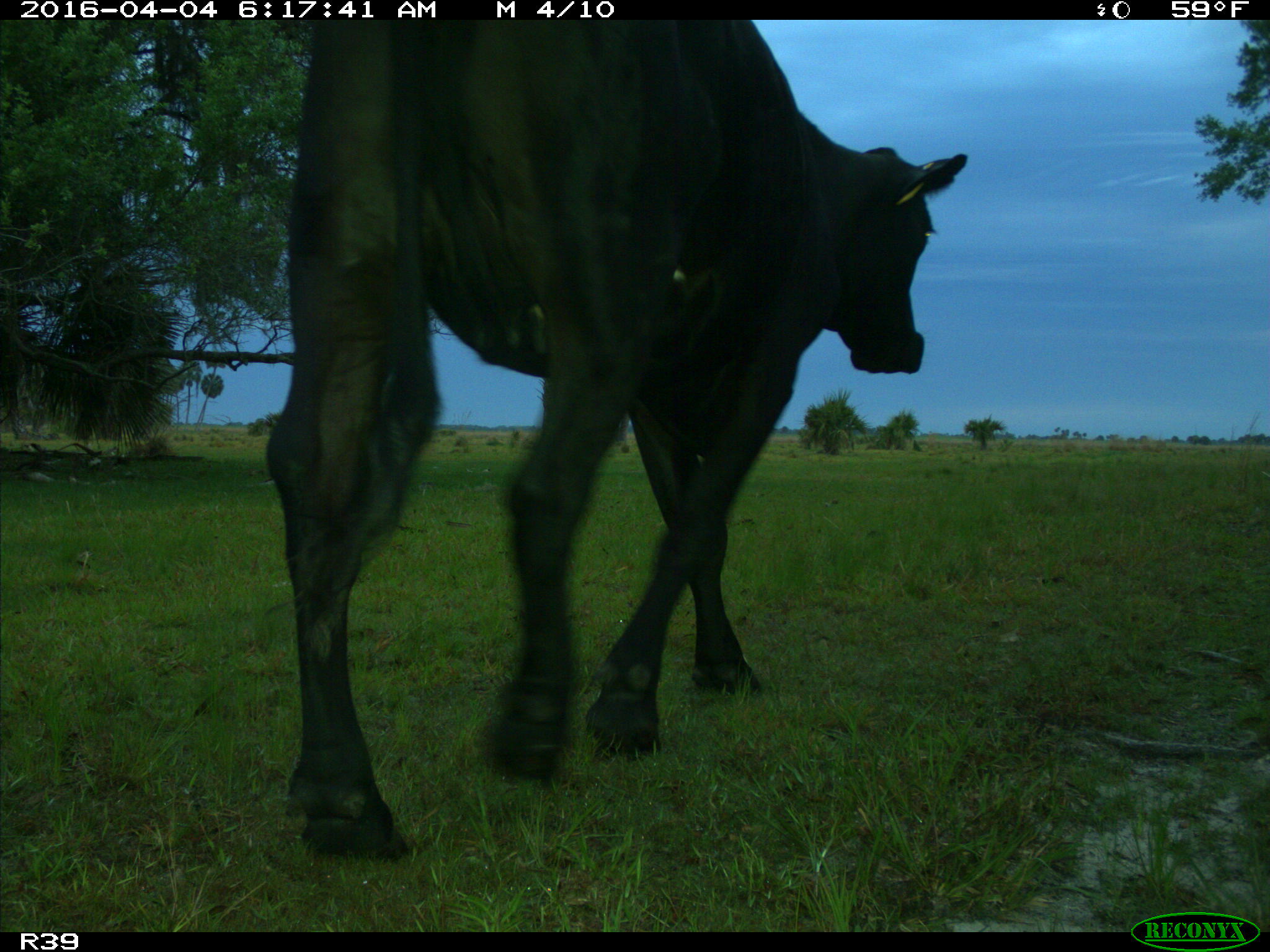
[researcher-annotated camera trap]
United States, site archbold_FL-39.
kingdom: Animalia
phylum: Chordata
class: Mammalia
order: Artiodactyla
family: Bovidae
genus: Bos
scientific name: Bos taurus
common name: domestic cow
Bos taurus (domestic cow).